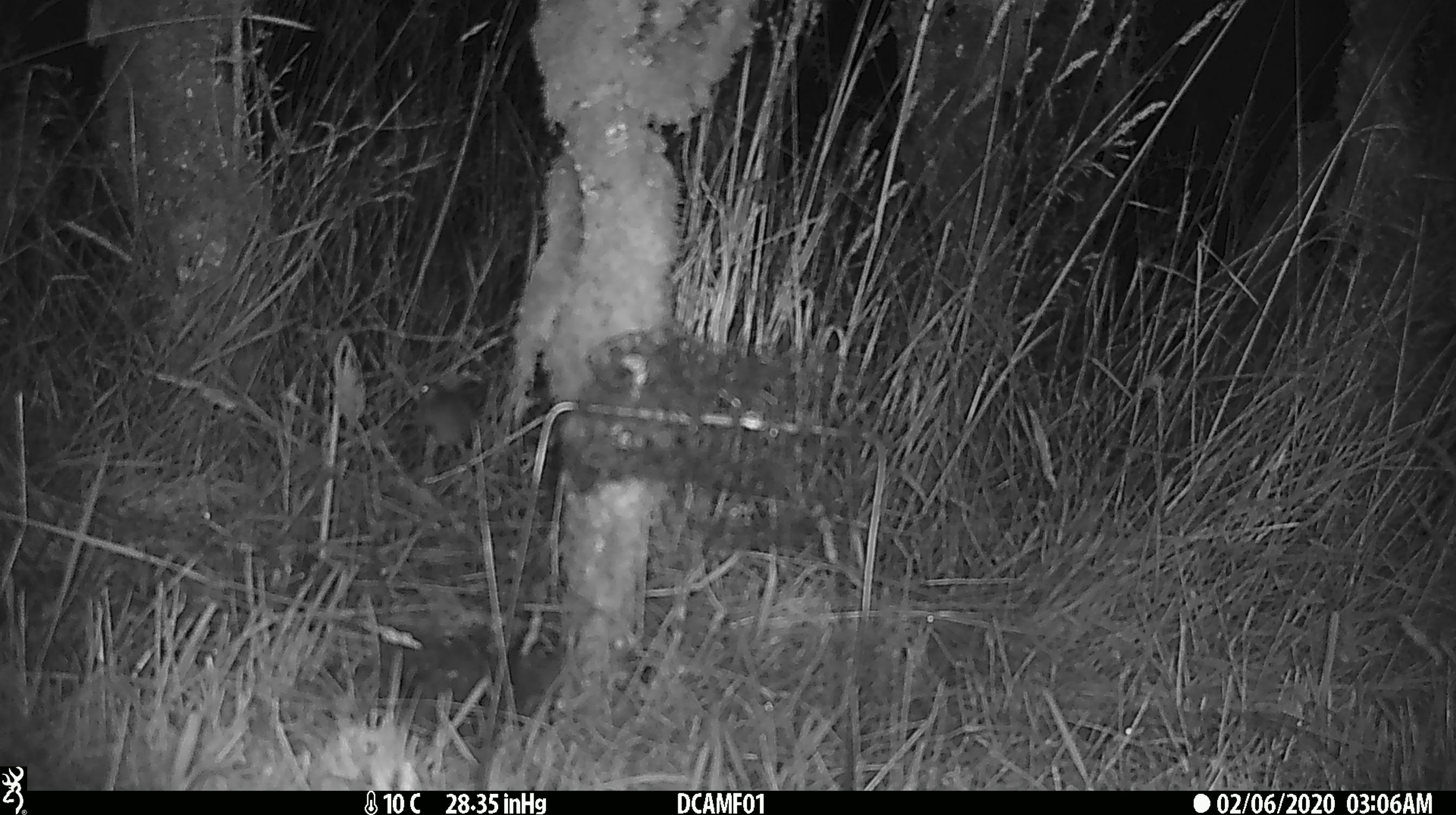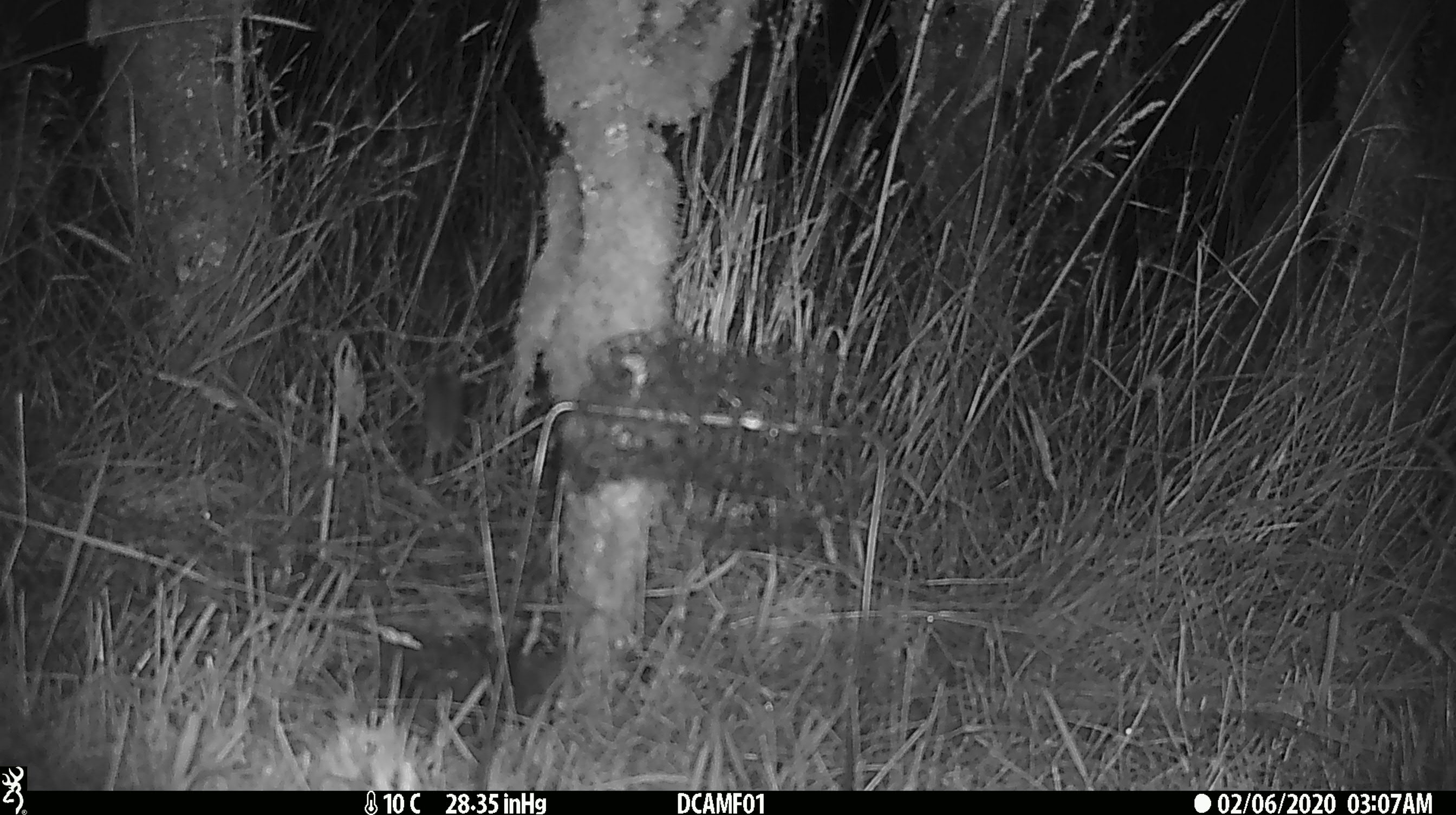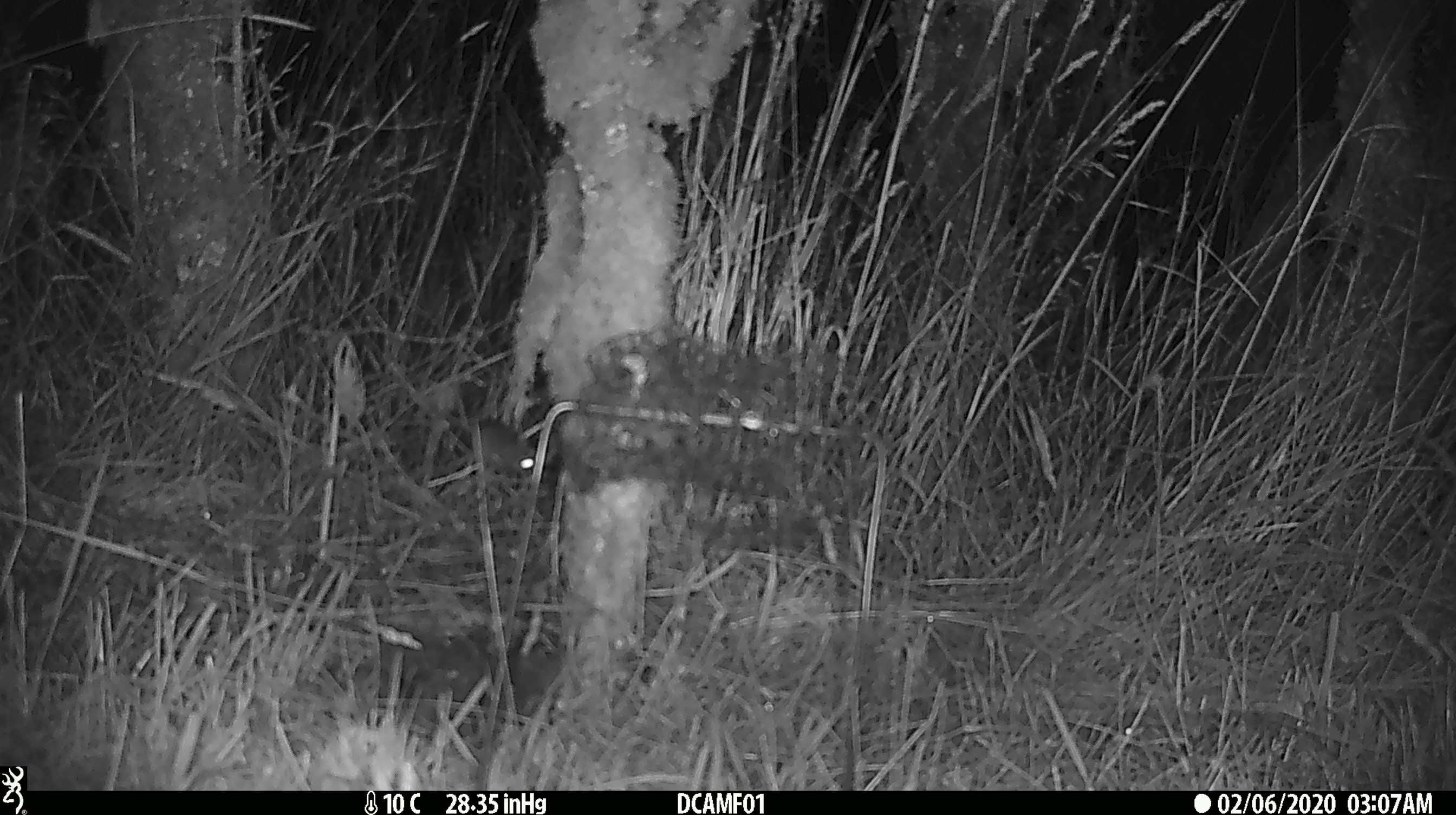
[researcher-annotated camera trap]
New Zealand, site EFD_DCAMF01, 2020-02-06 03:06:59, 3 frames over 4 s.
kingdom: Animalia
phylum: Chordata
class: Mammalia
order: Rodentia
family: Muridae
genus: Mus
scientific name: Mus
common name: mouse